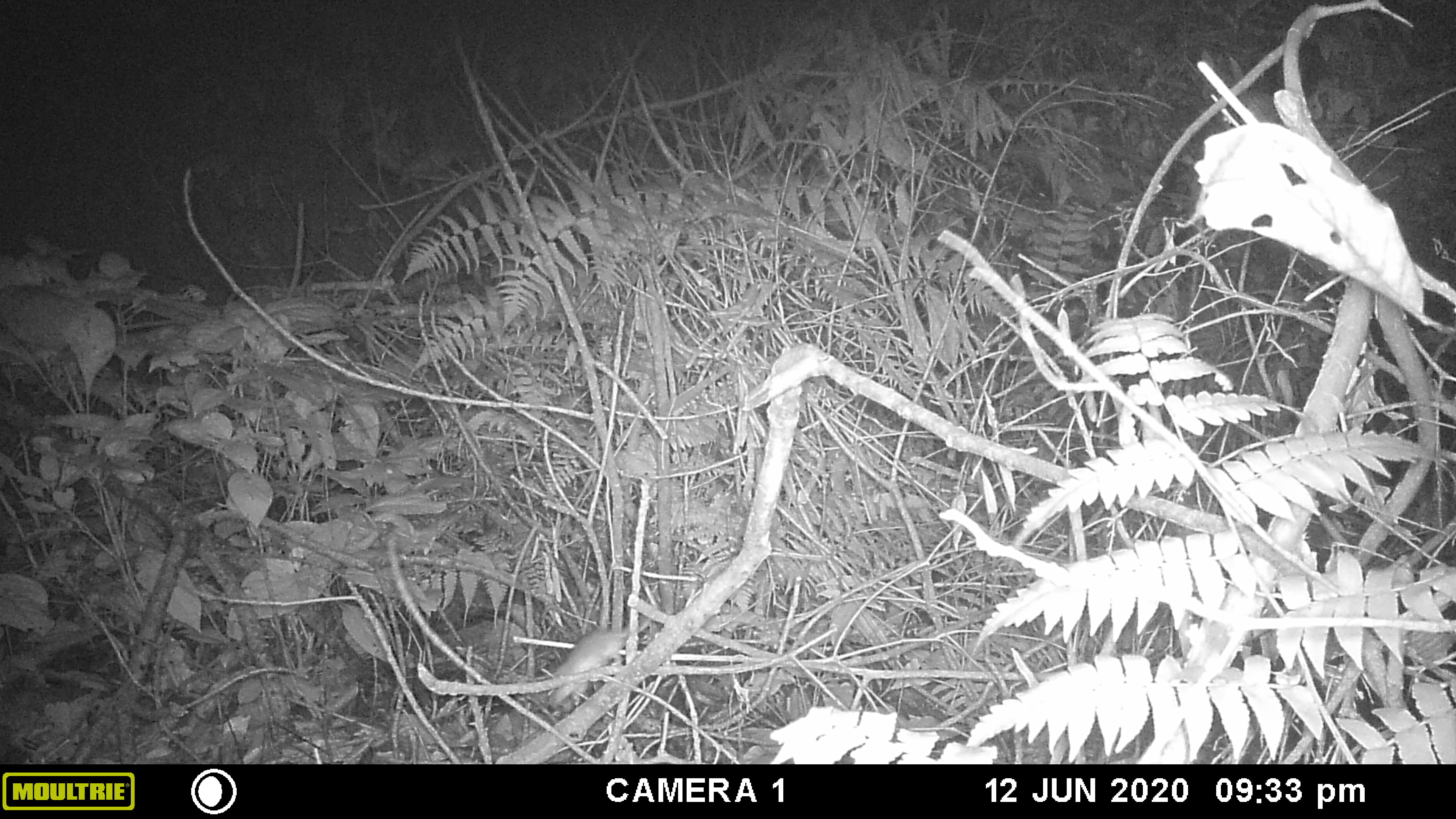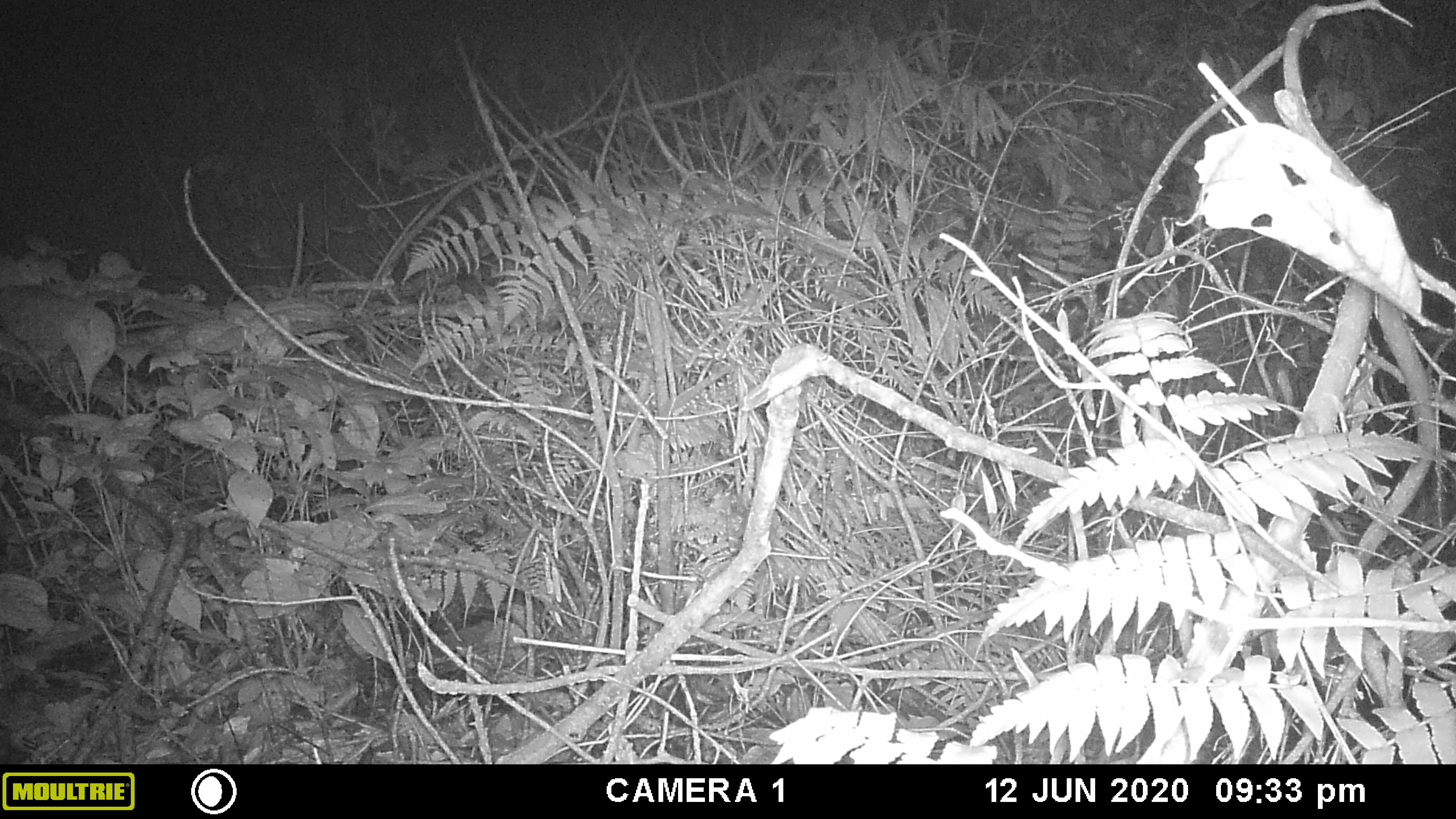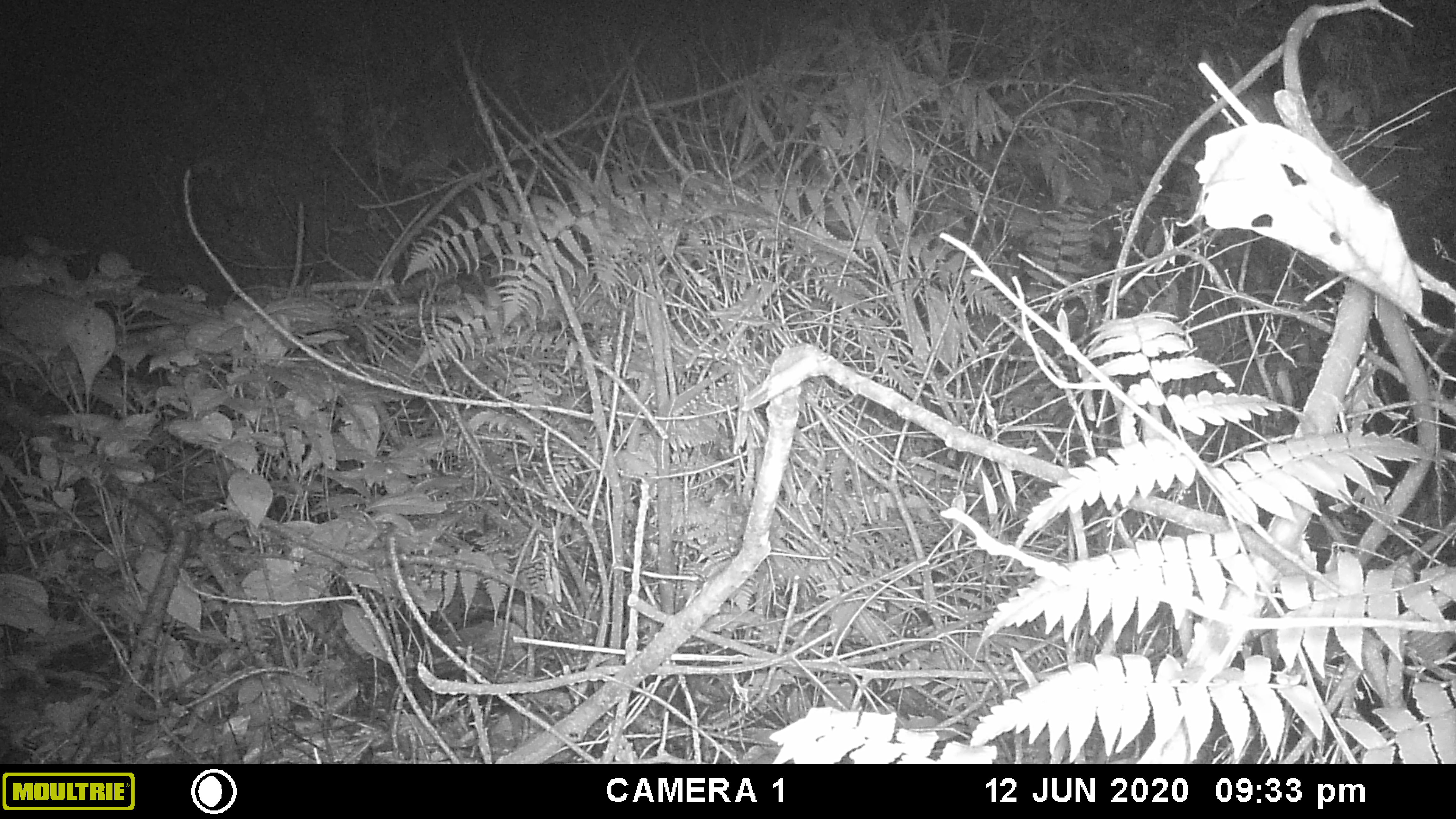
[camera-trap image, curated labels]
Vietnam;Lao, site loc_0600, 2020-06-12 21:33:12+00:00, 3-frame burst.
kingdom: Animalia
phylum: Chordata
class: Mammalia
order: Rodentia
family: Muridae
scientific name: Muridae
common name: old-world mice and rats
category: unidentified murid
Unidentified murid (old-world mice and rats) (Muridae). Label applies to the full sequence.